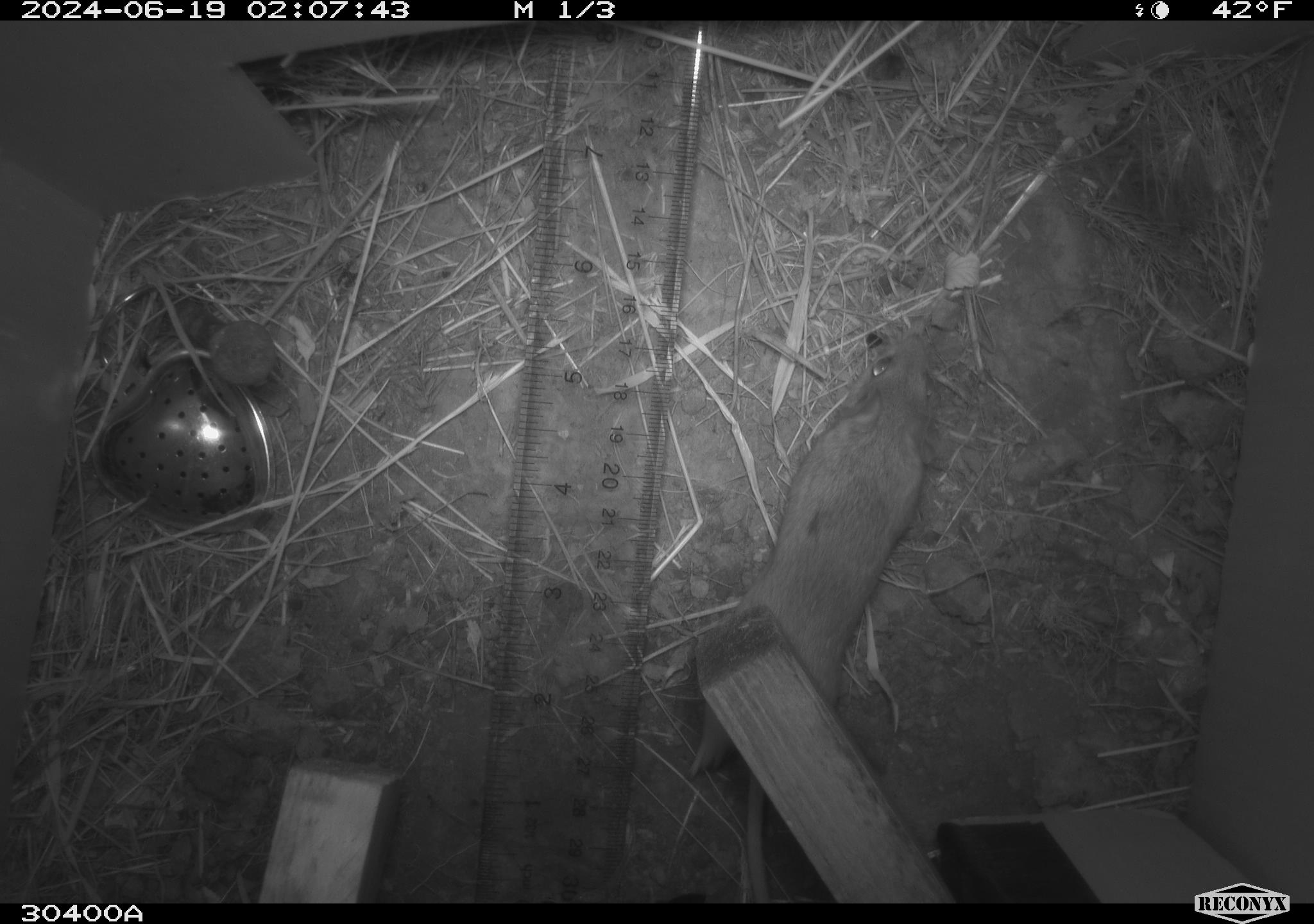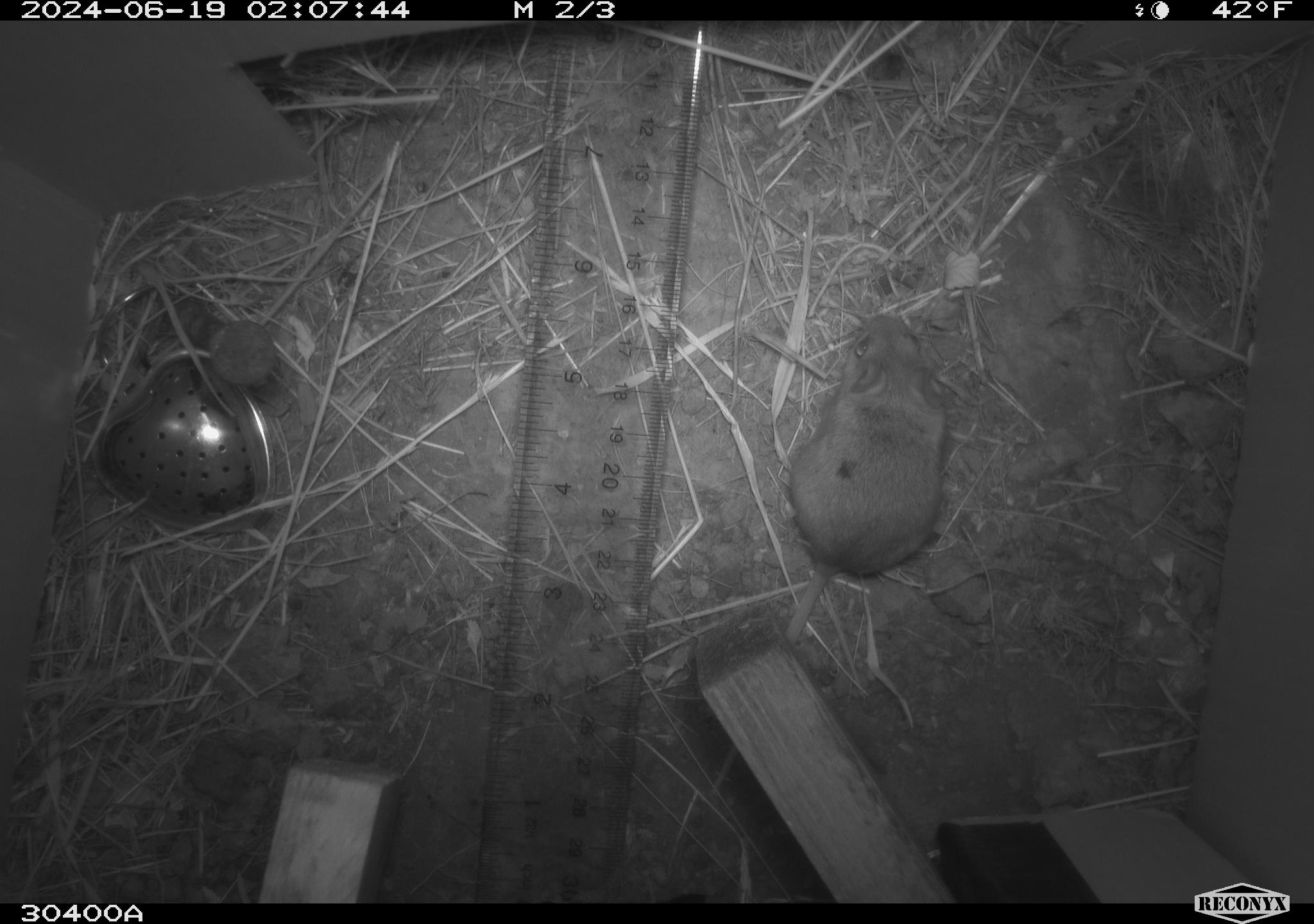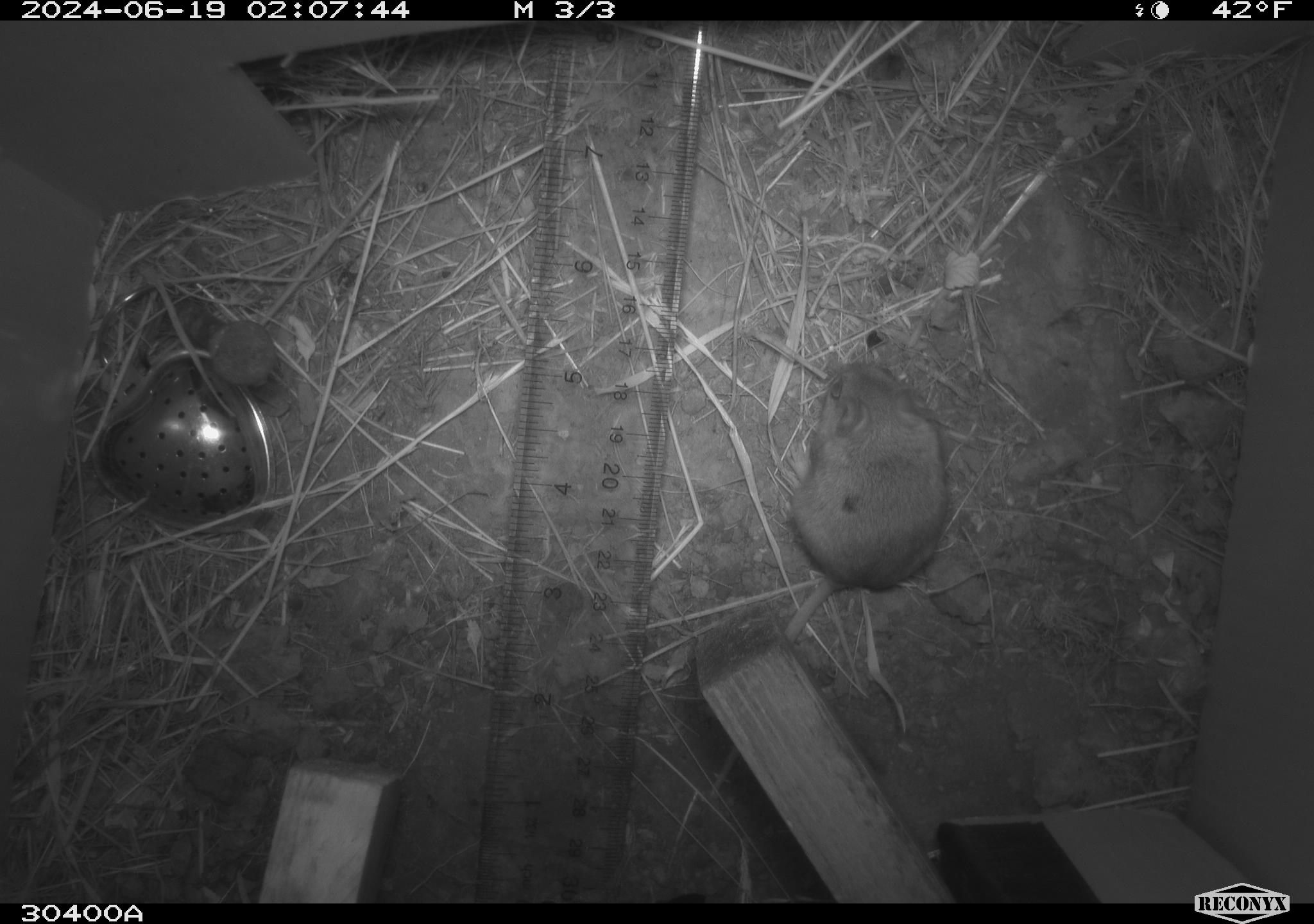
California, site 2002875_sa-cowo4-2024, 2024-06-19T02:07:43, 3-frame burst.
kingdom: Animalia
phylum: Chordata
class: Mammalia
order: Rodentia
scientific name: Rodentia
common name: mouse species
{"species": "mouse species (Rodentia)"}